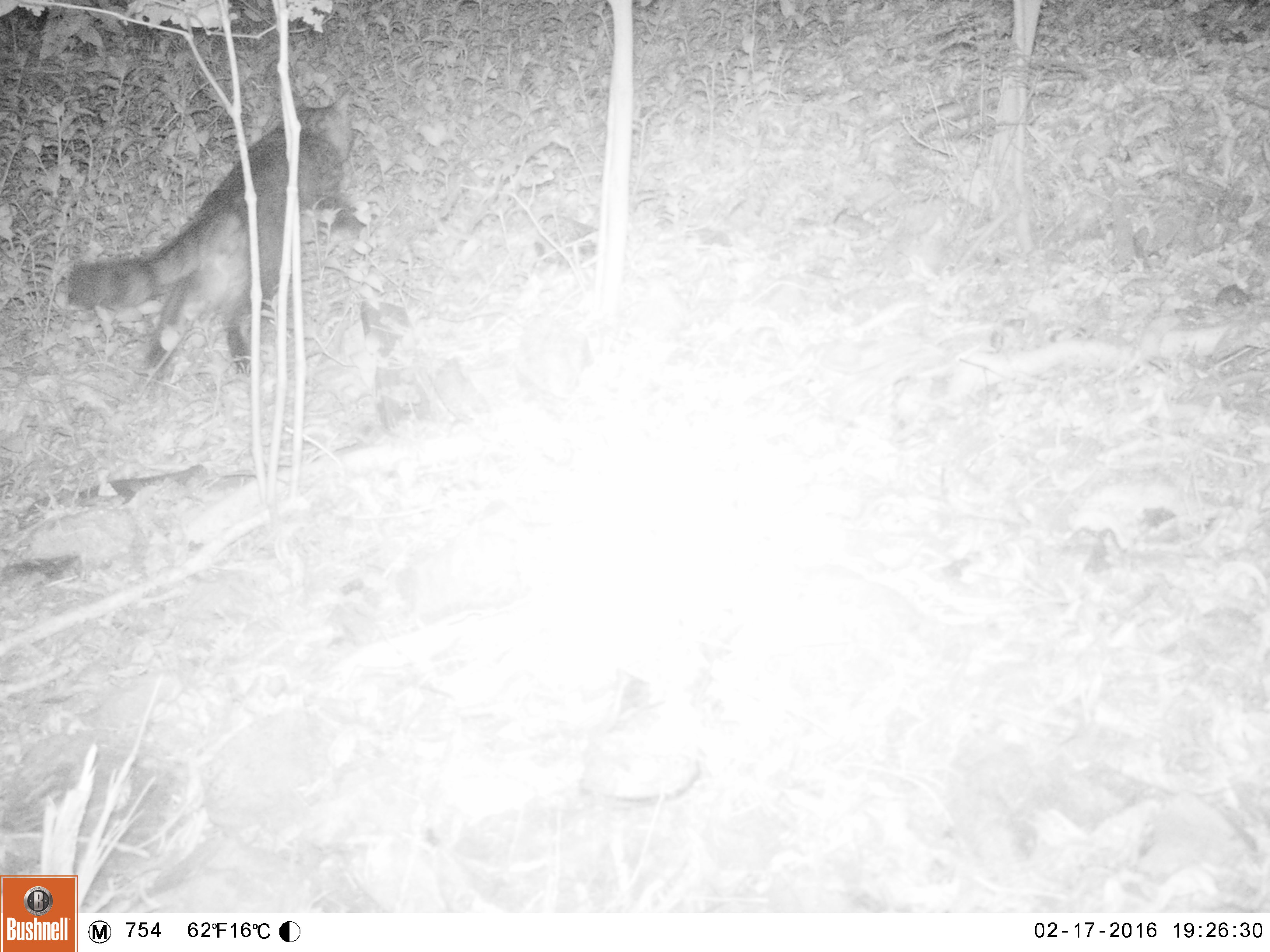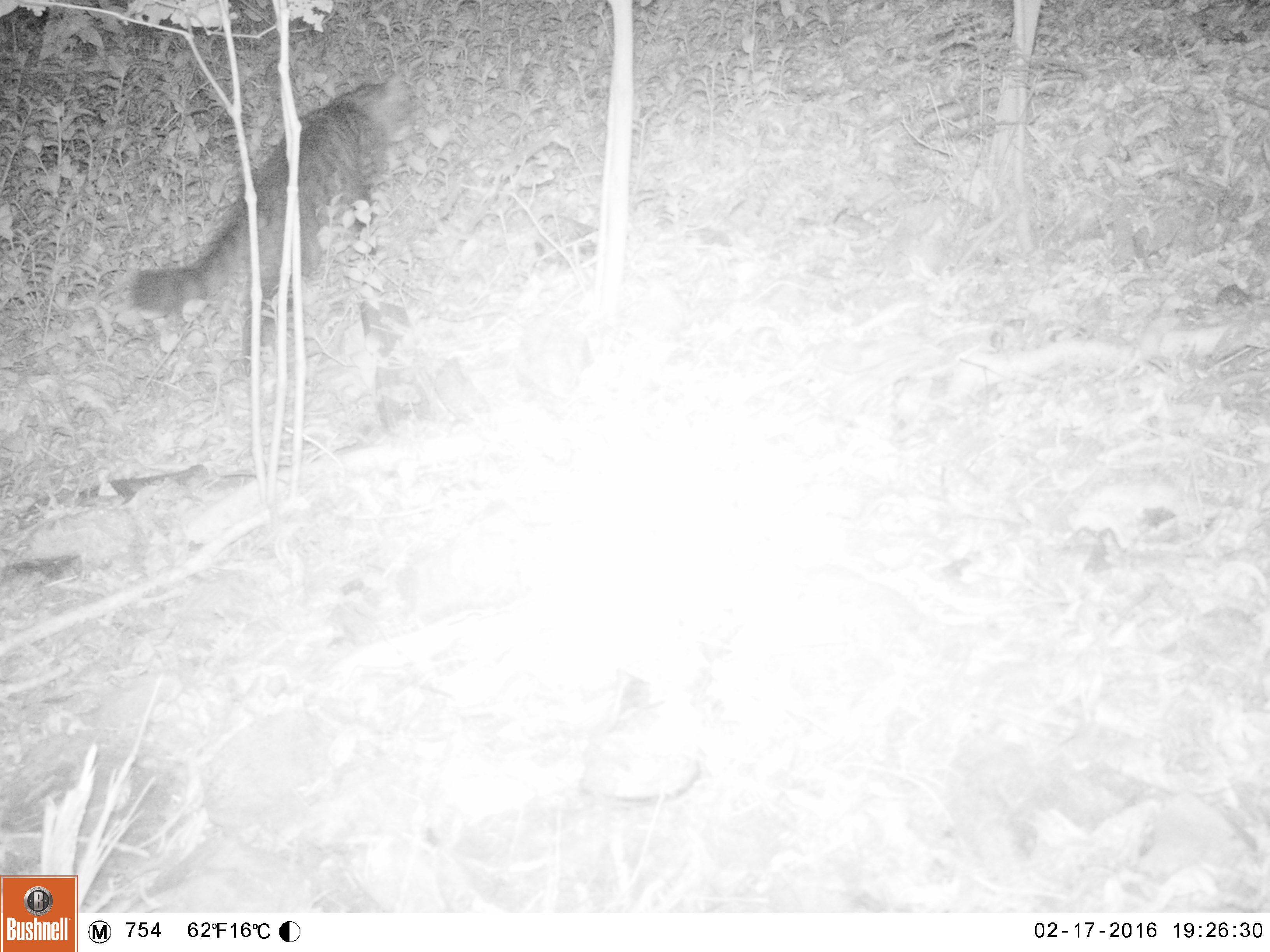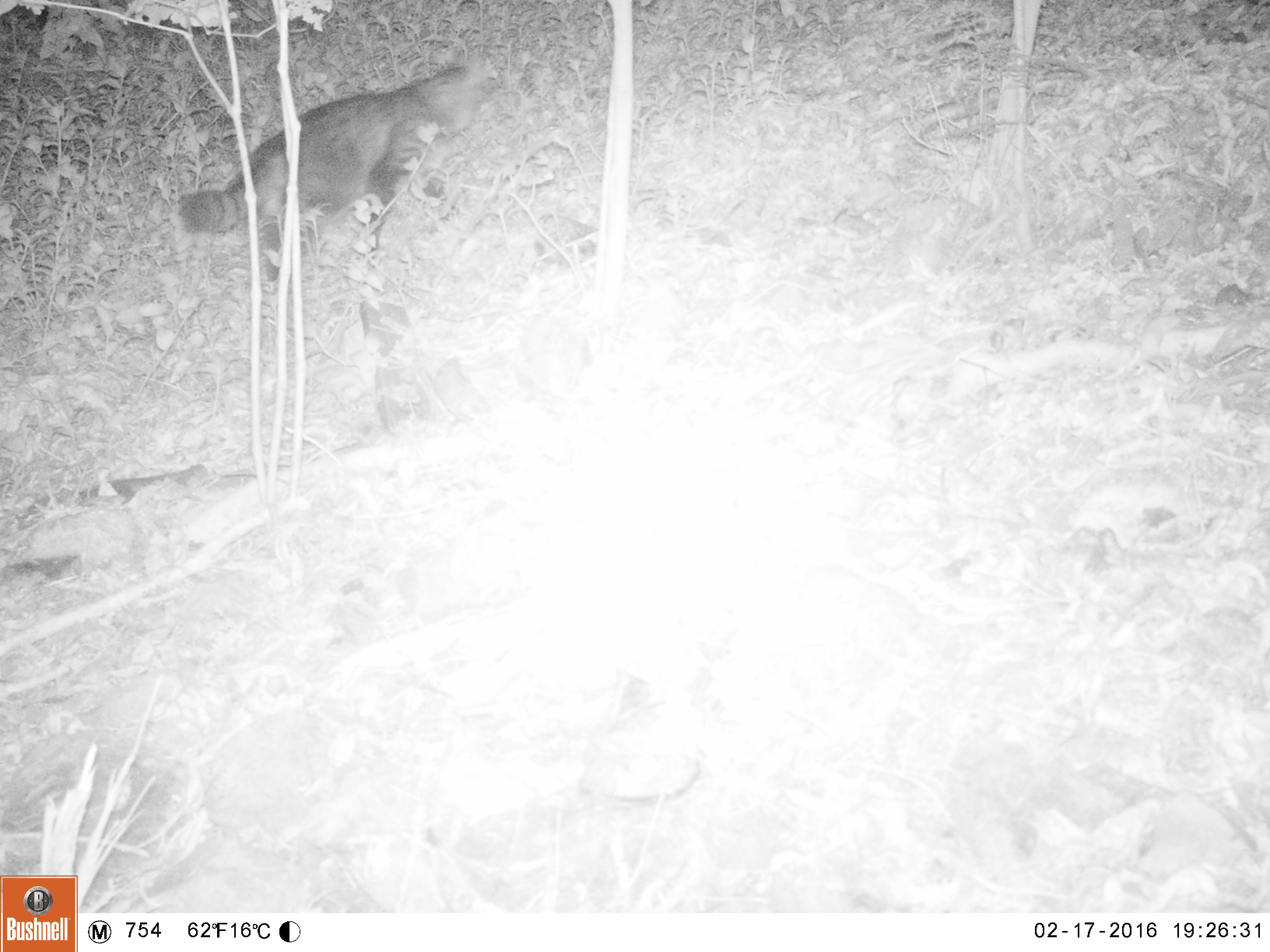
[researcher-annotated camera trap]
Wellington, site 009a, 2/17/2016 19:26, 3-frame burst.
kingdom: Animalia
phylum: Chordata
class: Mammalia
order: Carnivora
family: Felidae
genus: Felis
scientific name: Felis catus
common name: cat